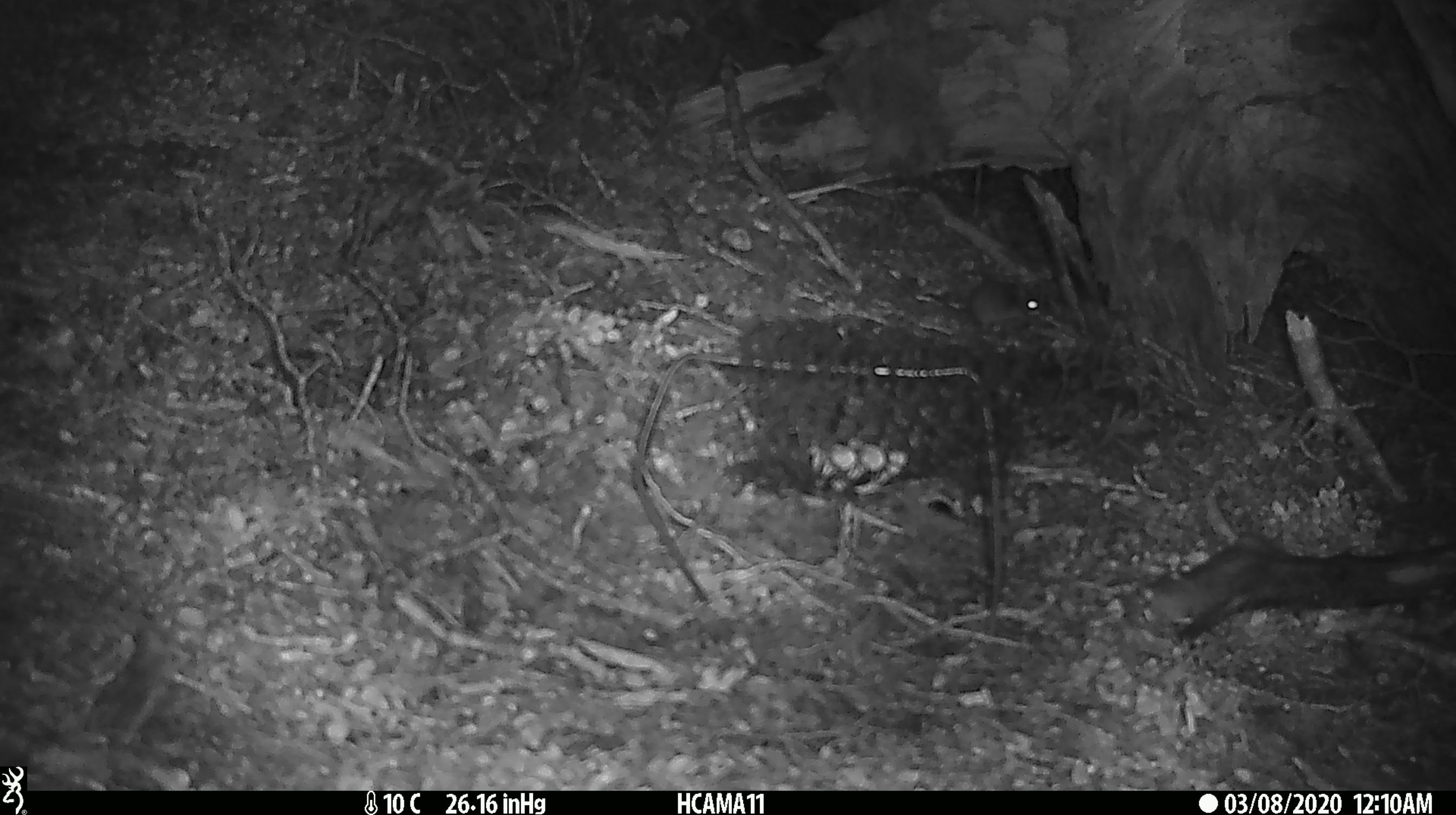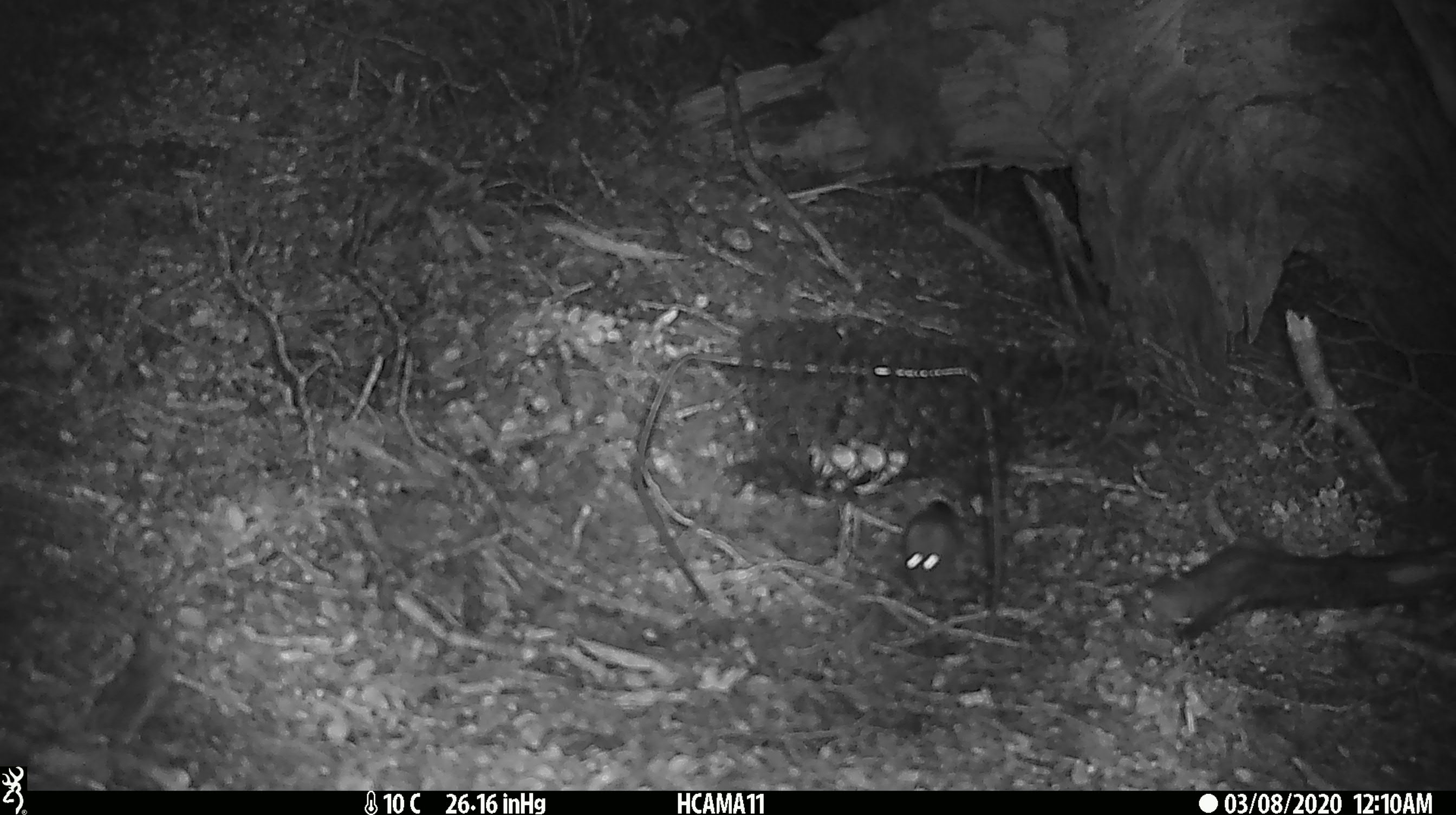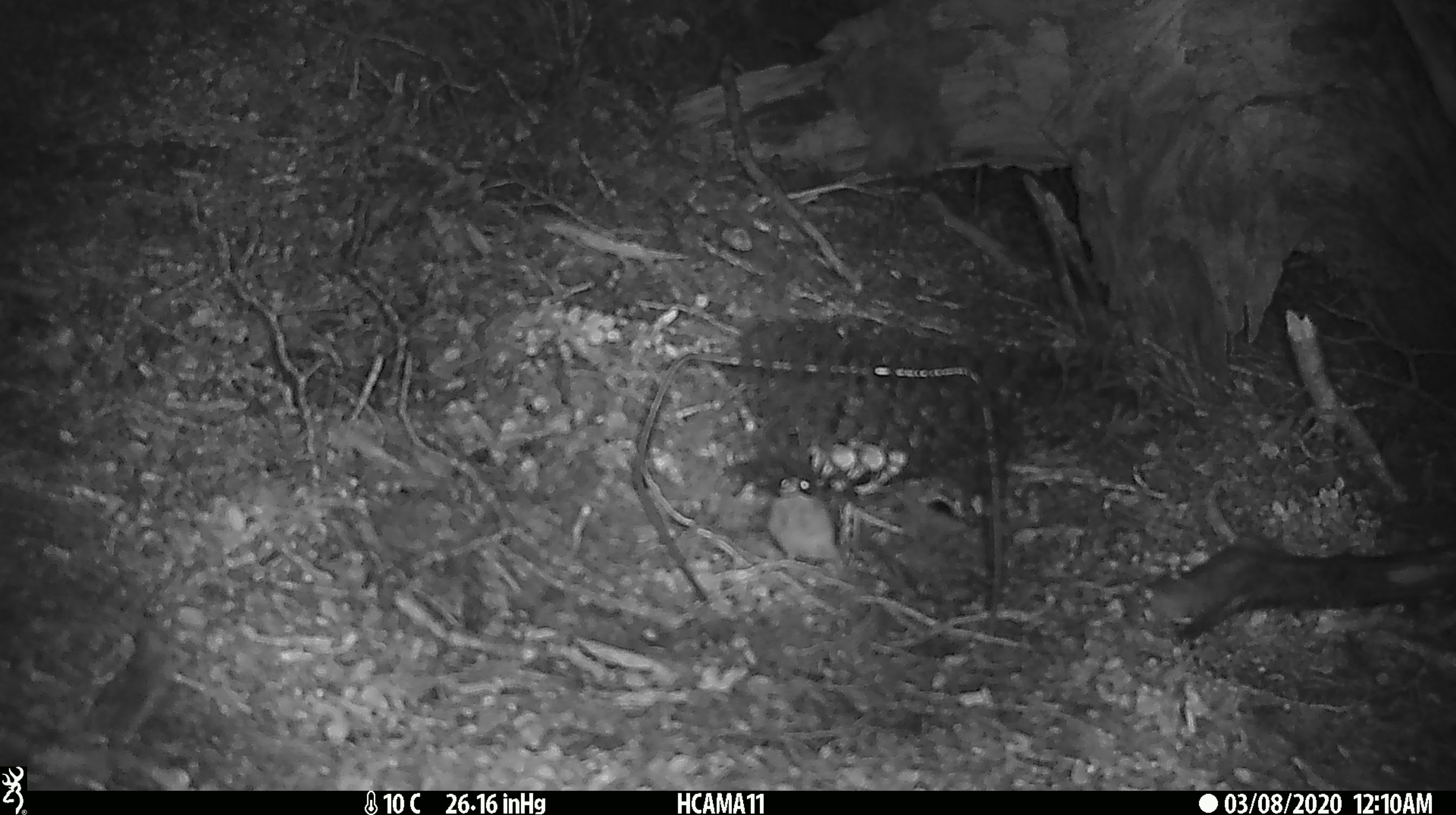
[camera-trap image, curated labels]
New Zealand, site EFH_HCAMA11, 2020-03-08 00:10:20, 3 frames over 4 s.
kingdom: Animalia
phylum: Chordata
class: Mammalia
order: Rodentia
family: Muridae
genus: Mus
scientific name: Mus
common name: mouse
Mouse (Mus).